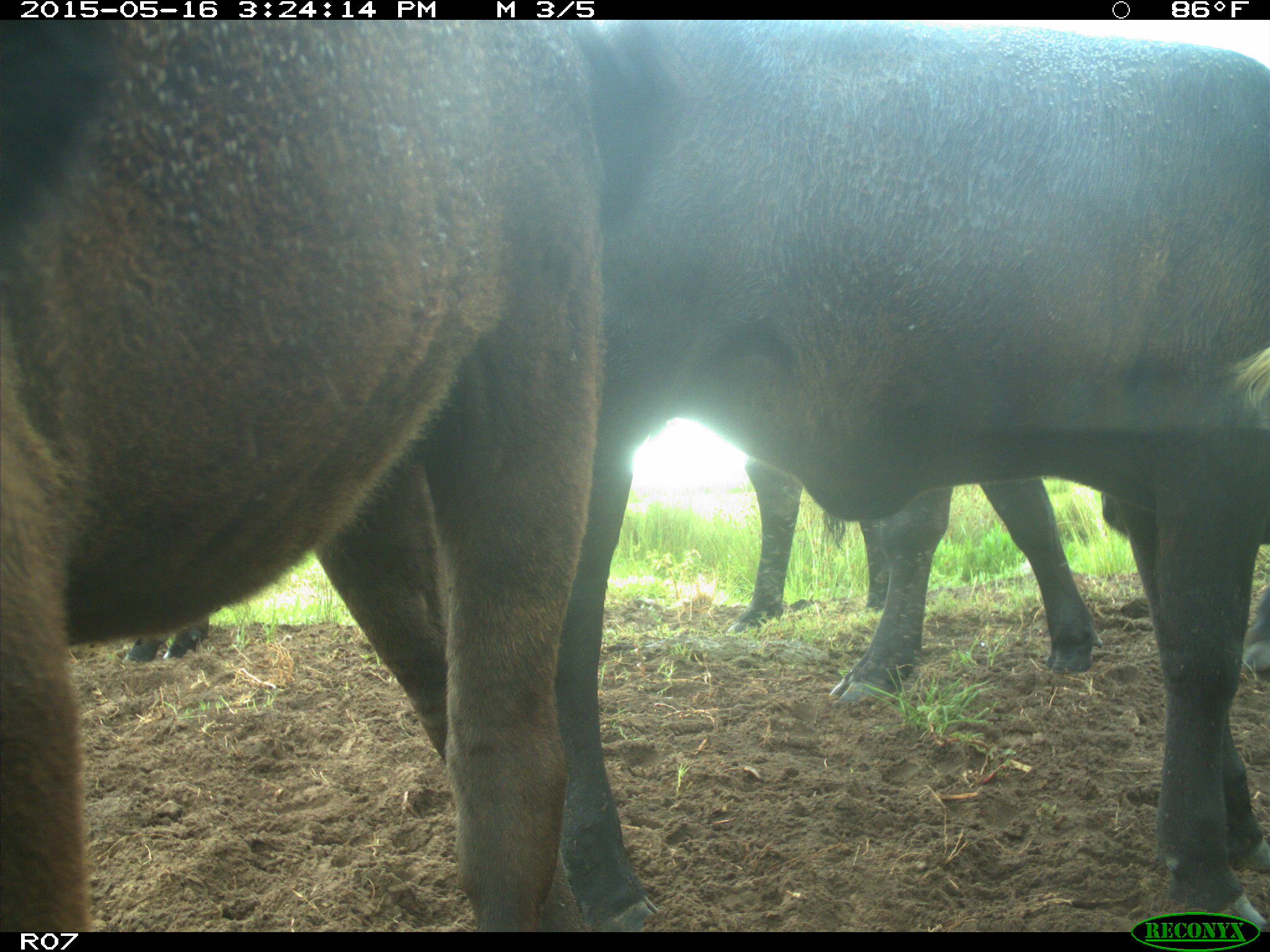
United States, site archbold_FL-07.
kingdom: Animalia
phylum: Chordata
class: Mammalia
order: Artiodactyla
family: Bovidae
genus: Bos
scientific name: Bos taurus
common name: domestic cow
Bos taurus (domestic cow).